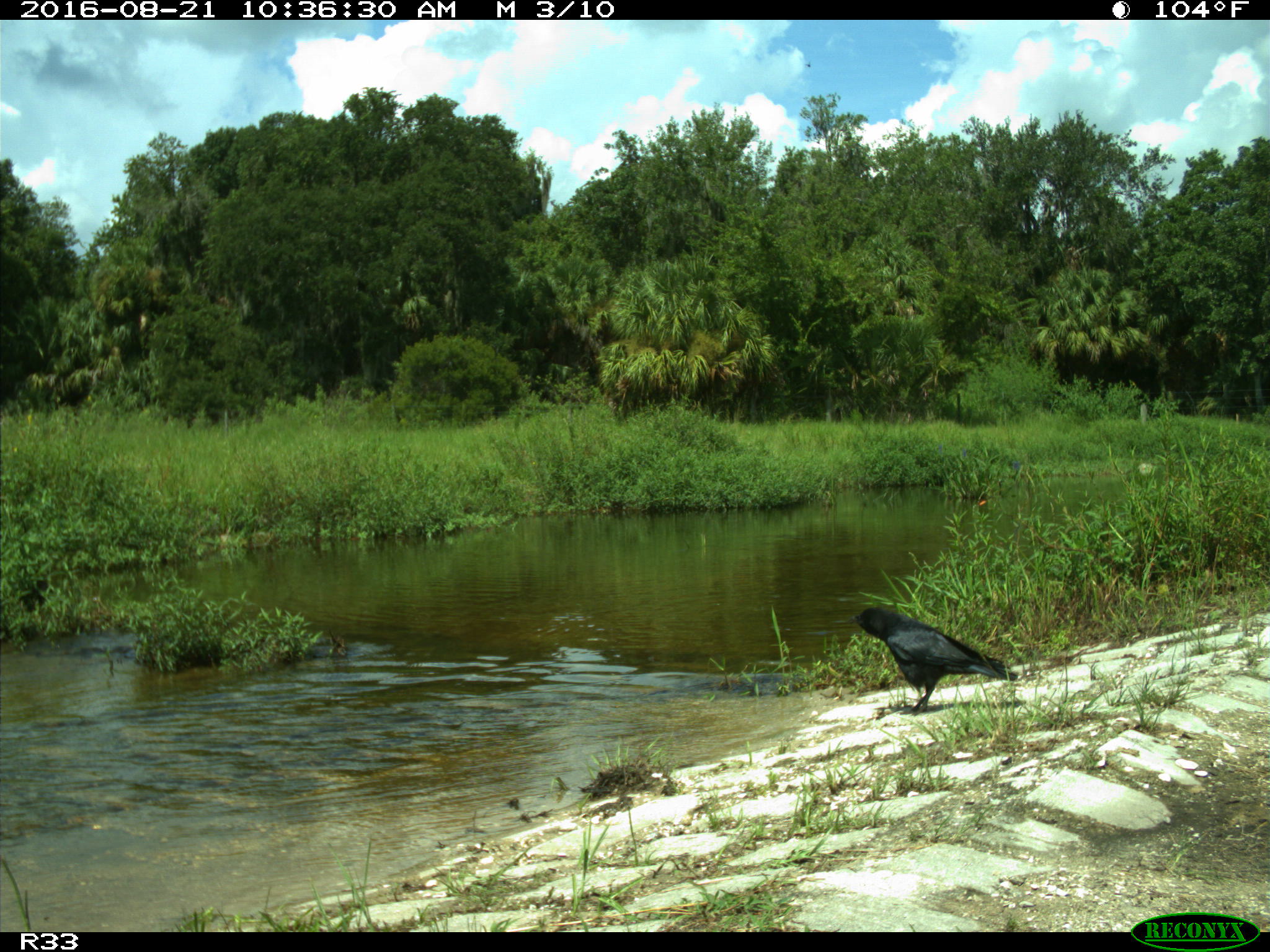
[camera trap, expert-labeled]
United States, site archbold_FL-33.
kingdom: Animalia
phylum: Chordata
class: Aves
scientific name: Aves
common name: birds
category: unidentified bird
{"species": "unidentified bird (birds) (Aves)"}